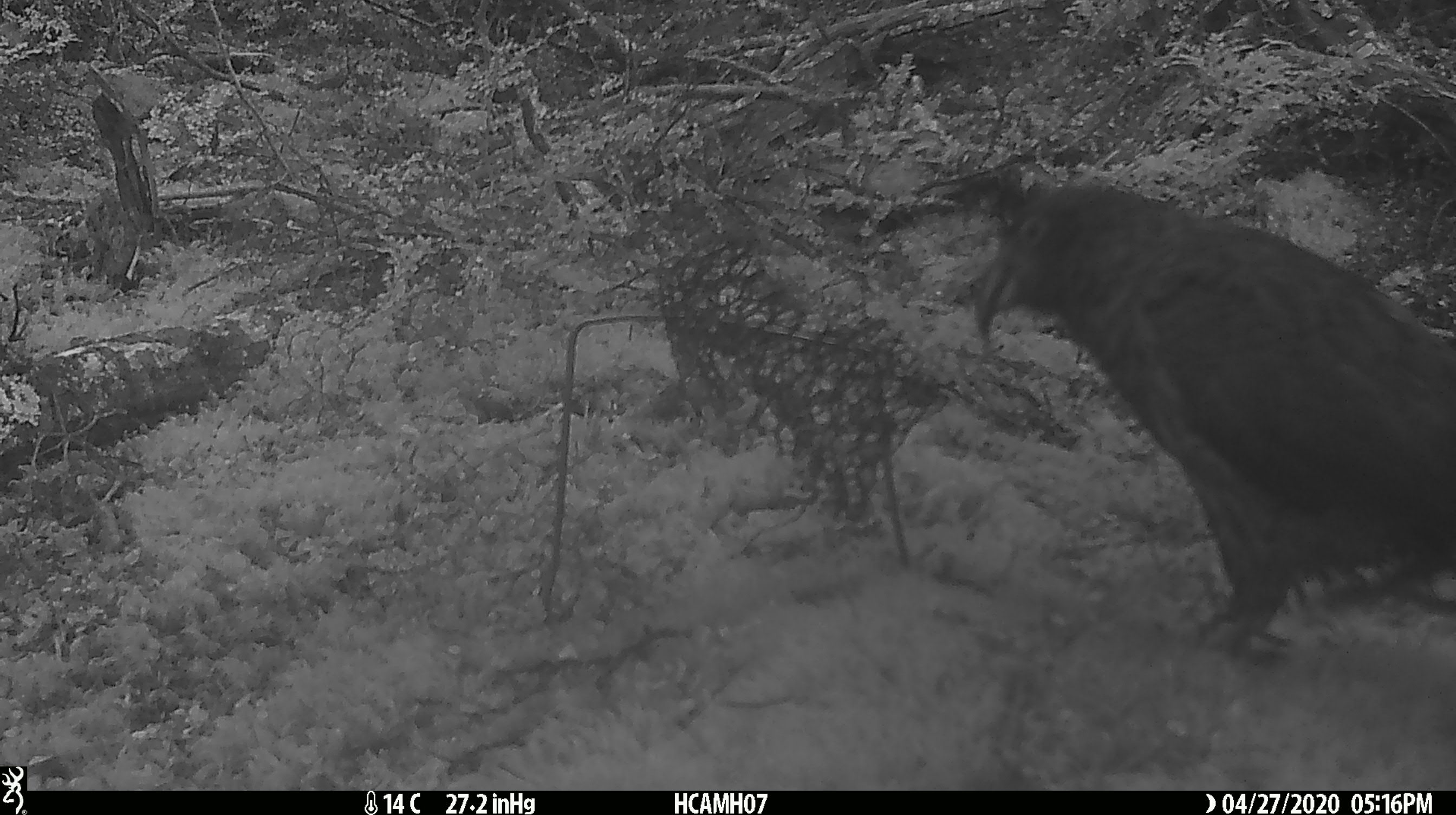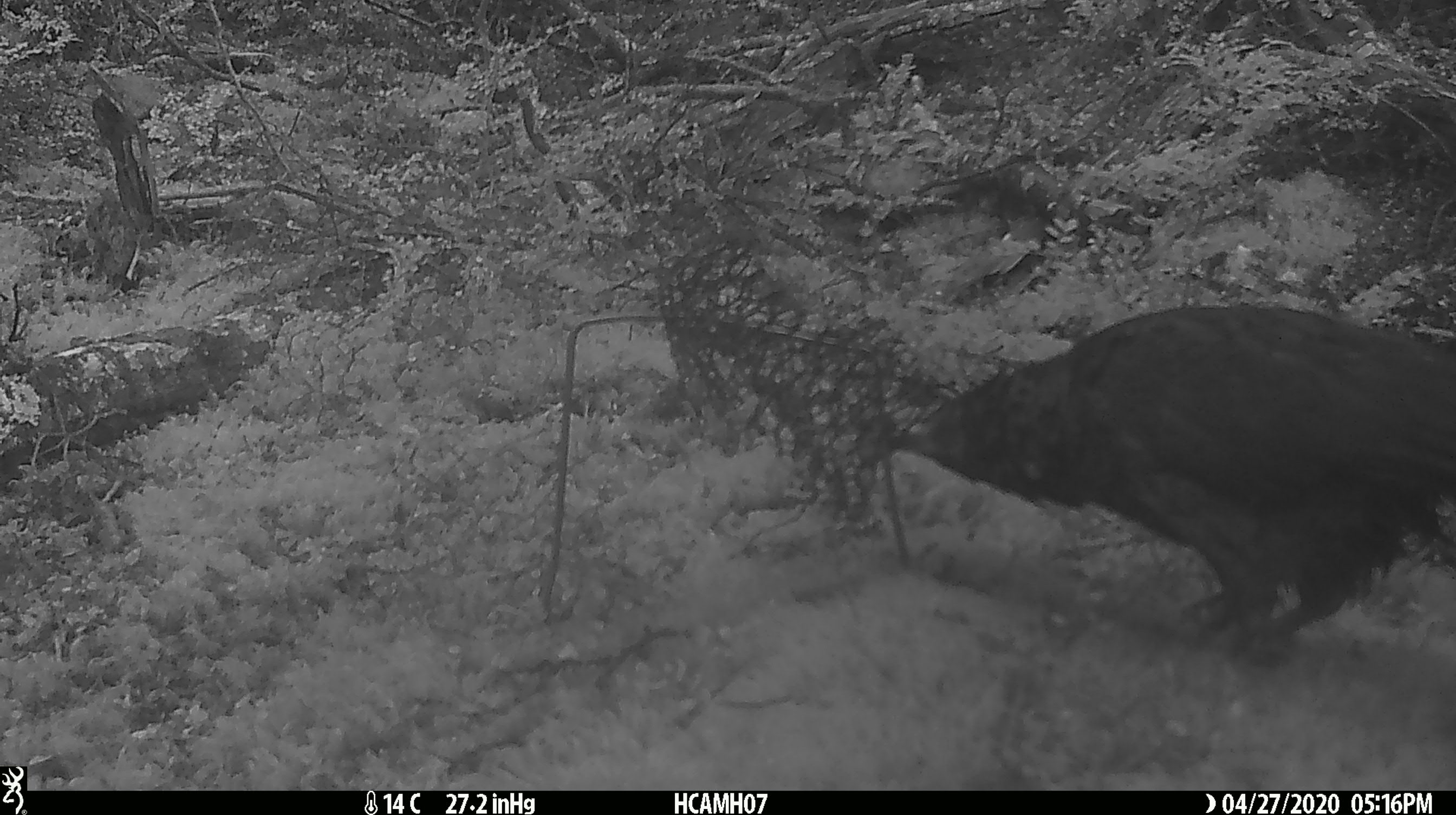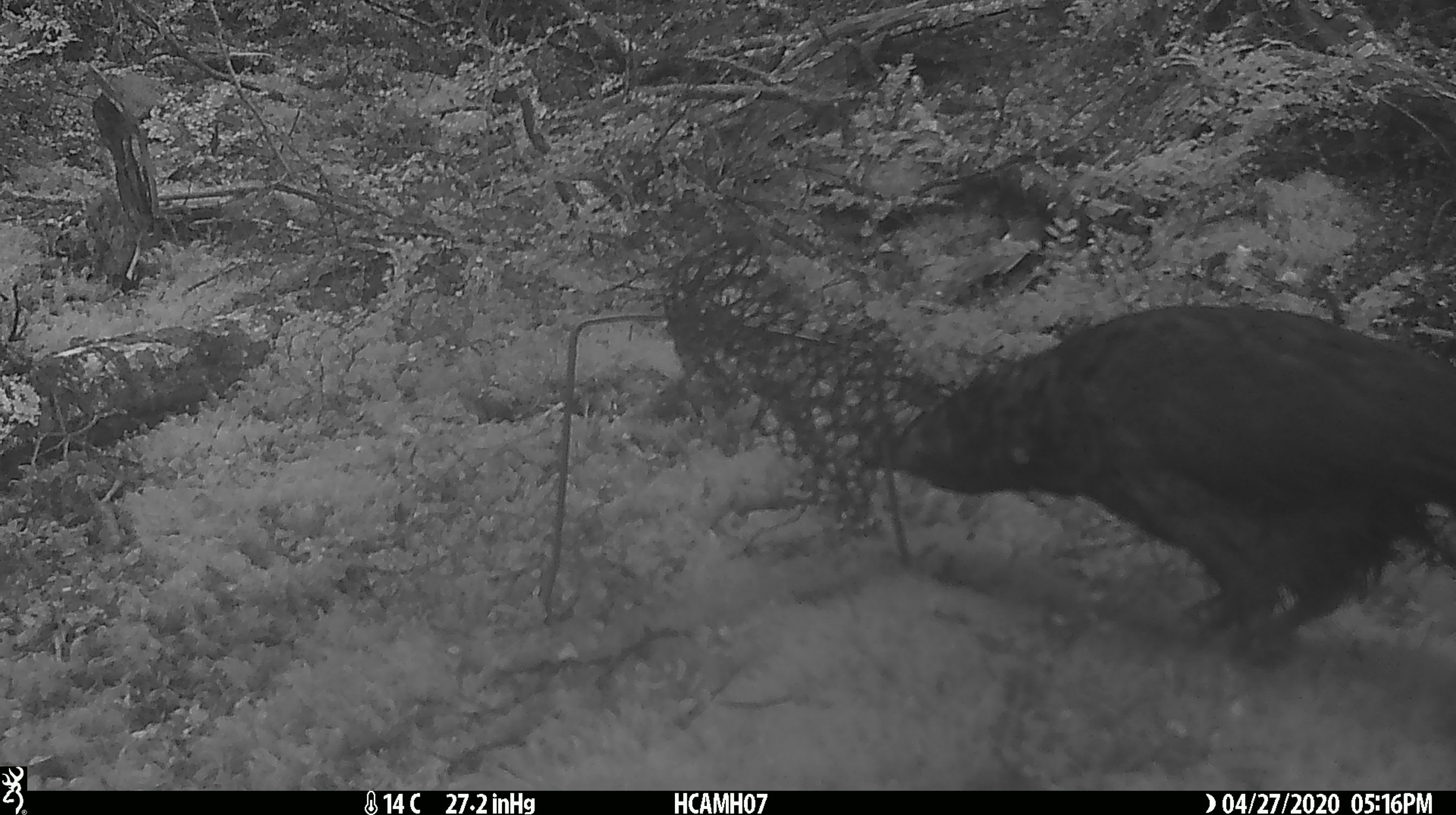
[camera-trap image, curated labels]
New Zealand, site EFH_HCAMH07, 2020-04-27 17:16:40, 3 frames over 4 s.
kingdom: Animalia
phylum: Chordata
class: Aves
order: Psittaciformes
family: Strigopidae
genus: Nestor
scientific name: Nestor notabilis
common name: kea